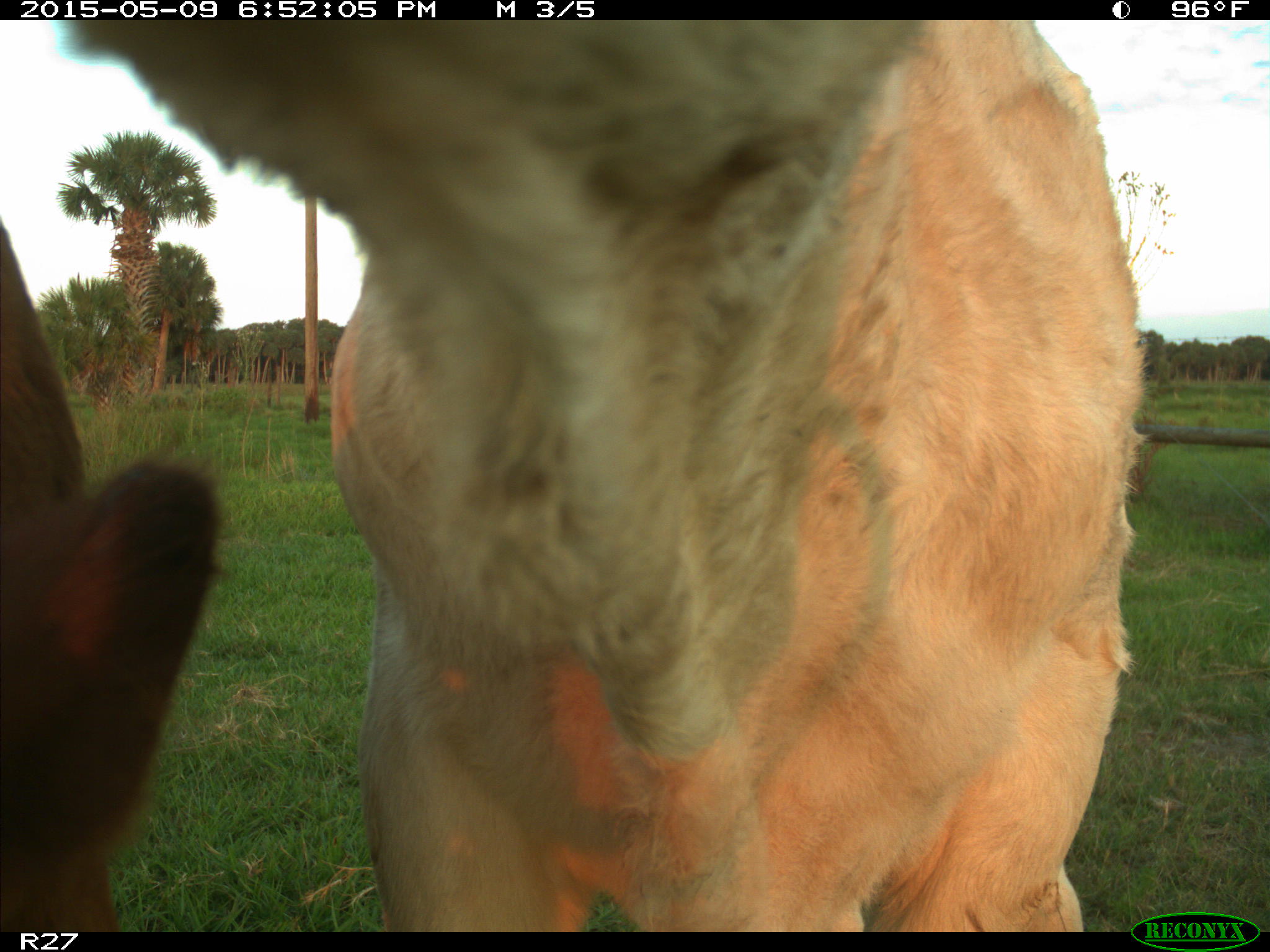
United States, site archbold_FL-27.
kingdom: Animalia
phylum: Chordata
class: Mammalia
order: Artiodactyla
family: Bovidae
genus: Bos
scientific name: Bos taurus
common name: domestic cow